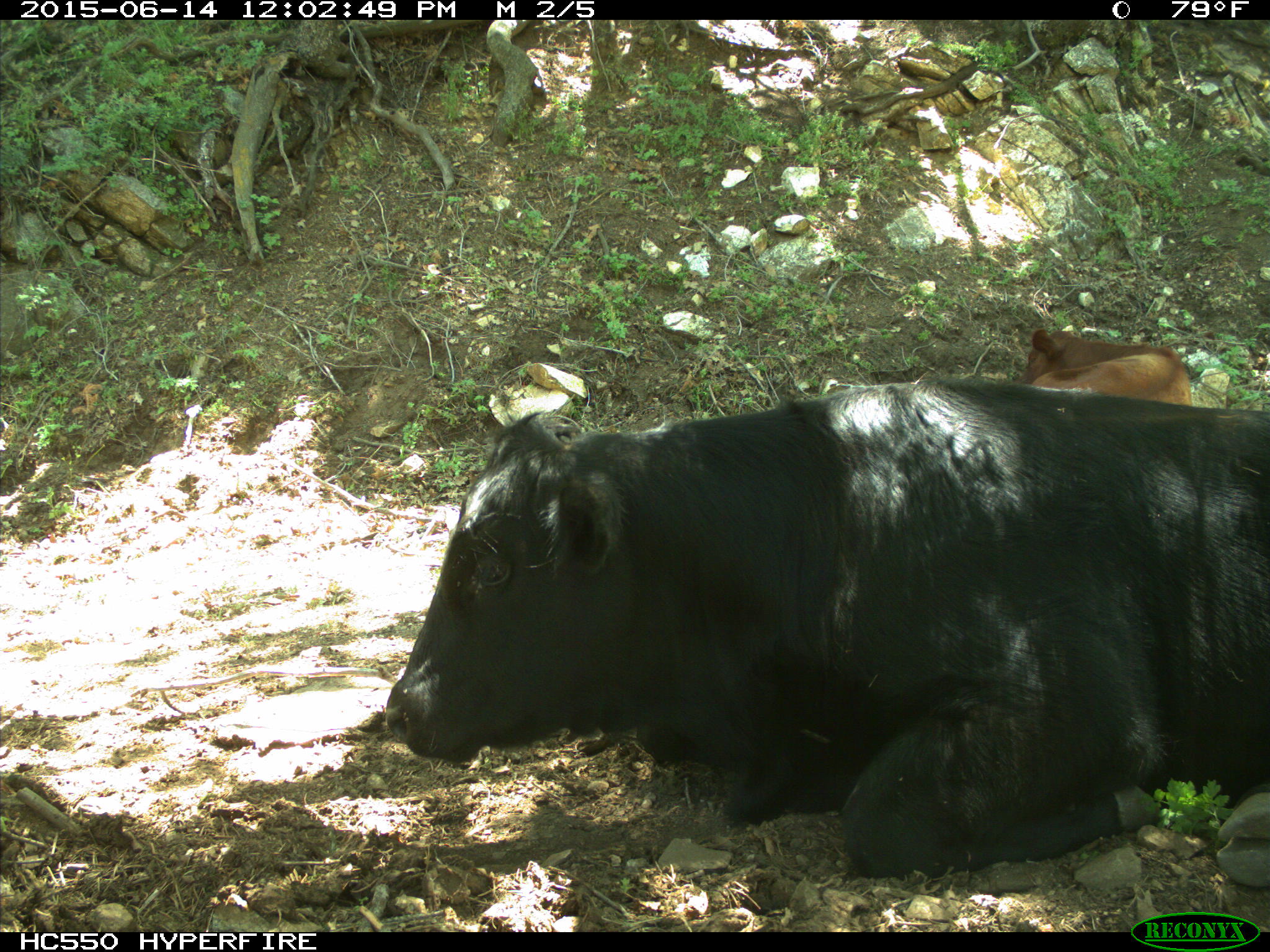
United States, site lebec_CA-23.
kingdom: Animalia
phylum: Chordata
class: Mammalia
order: Artiodactyla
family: Bovidae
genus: Bos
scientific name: Bos taurus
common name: domestic cow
Bos taurus (domestic cow).